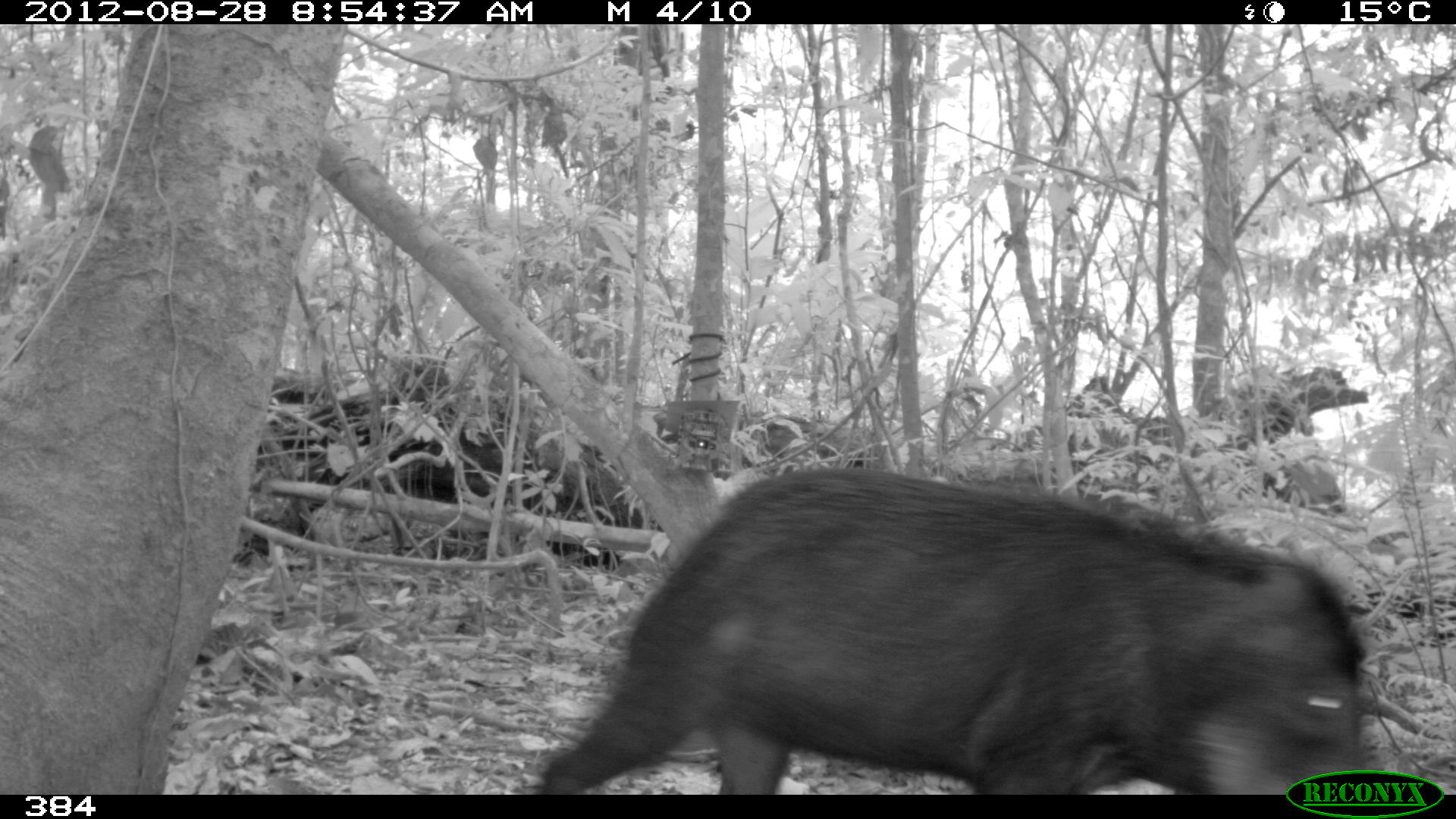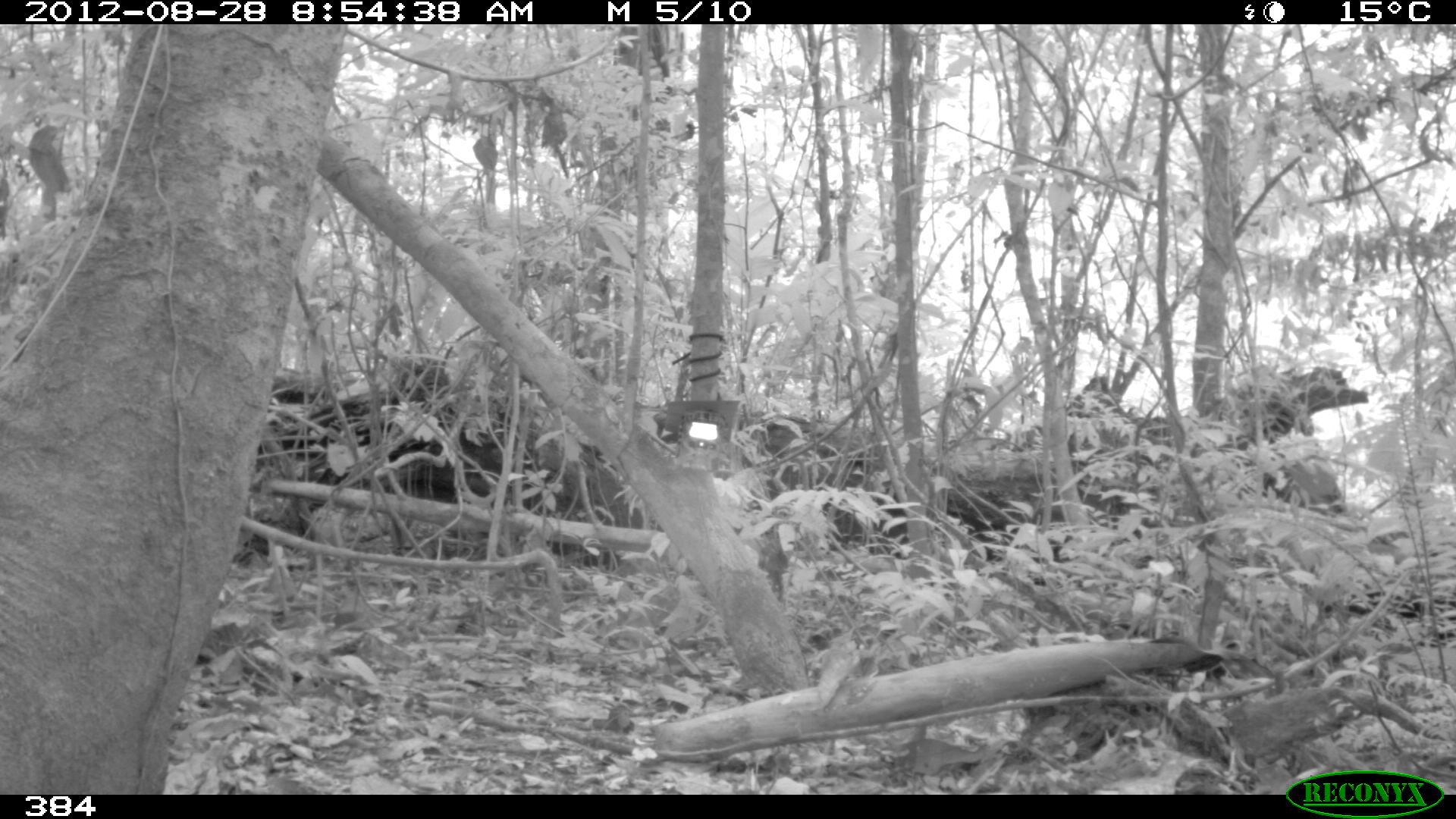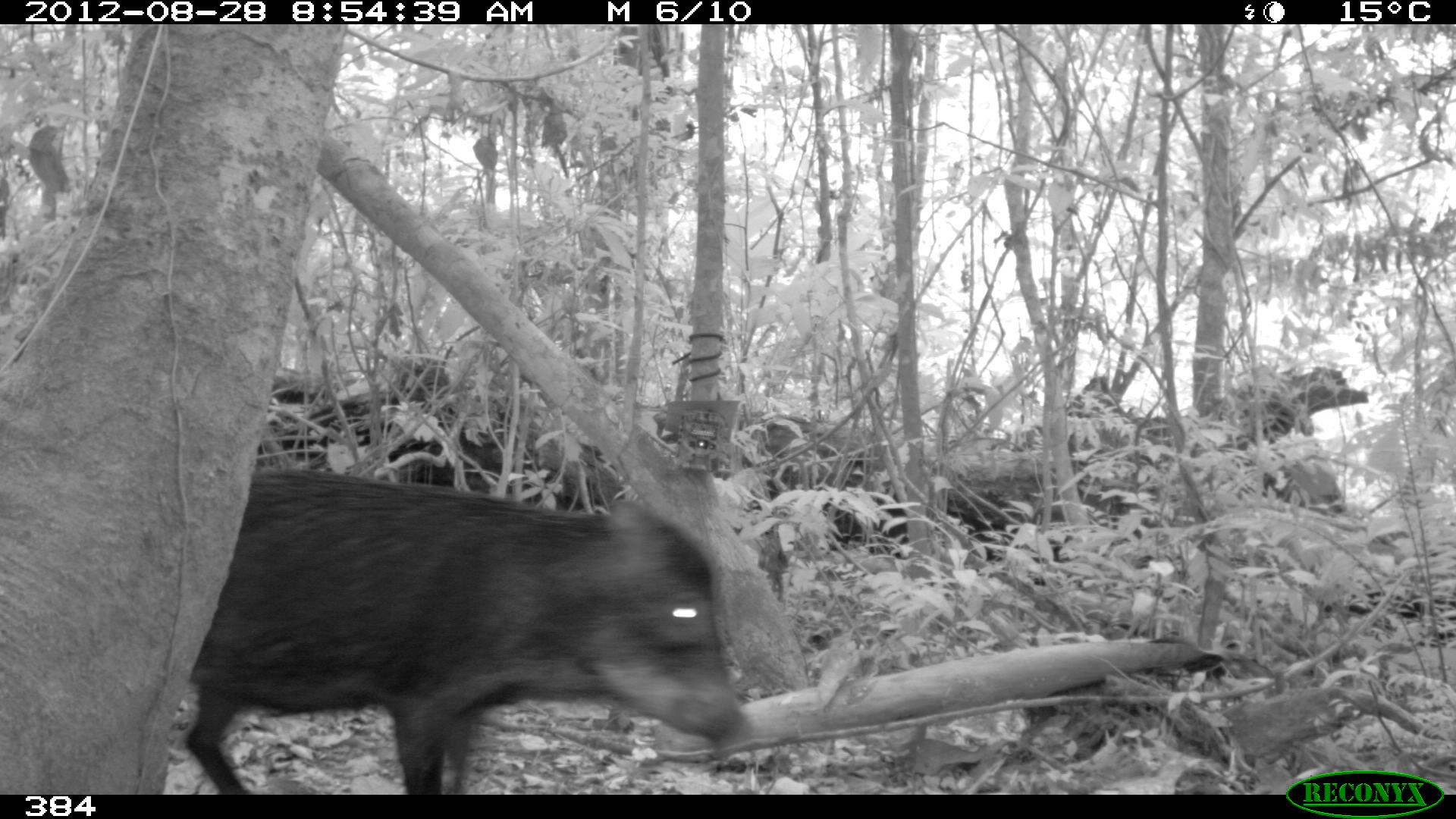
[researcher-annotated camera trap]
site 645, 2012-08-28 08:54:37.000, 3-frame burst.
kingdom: Animalia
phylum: Chordata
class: Mammalia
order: Artiodactyla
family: Tayassuidae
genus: Tayassu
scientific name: Tayassu pecari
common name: white-lipped peccary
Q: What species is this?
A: Tayassu pecari (white-lipped peccary).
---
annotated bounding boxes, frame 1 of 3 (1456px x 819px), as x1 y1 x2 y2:
tayassu pecari: 528 462 1367 790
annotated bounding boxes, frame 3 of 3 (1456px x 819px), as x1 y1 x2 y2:
tayassu pecari: 183 465 752 794